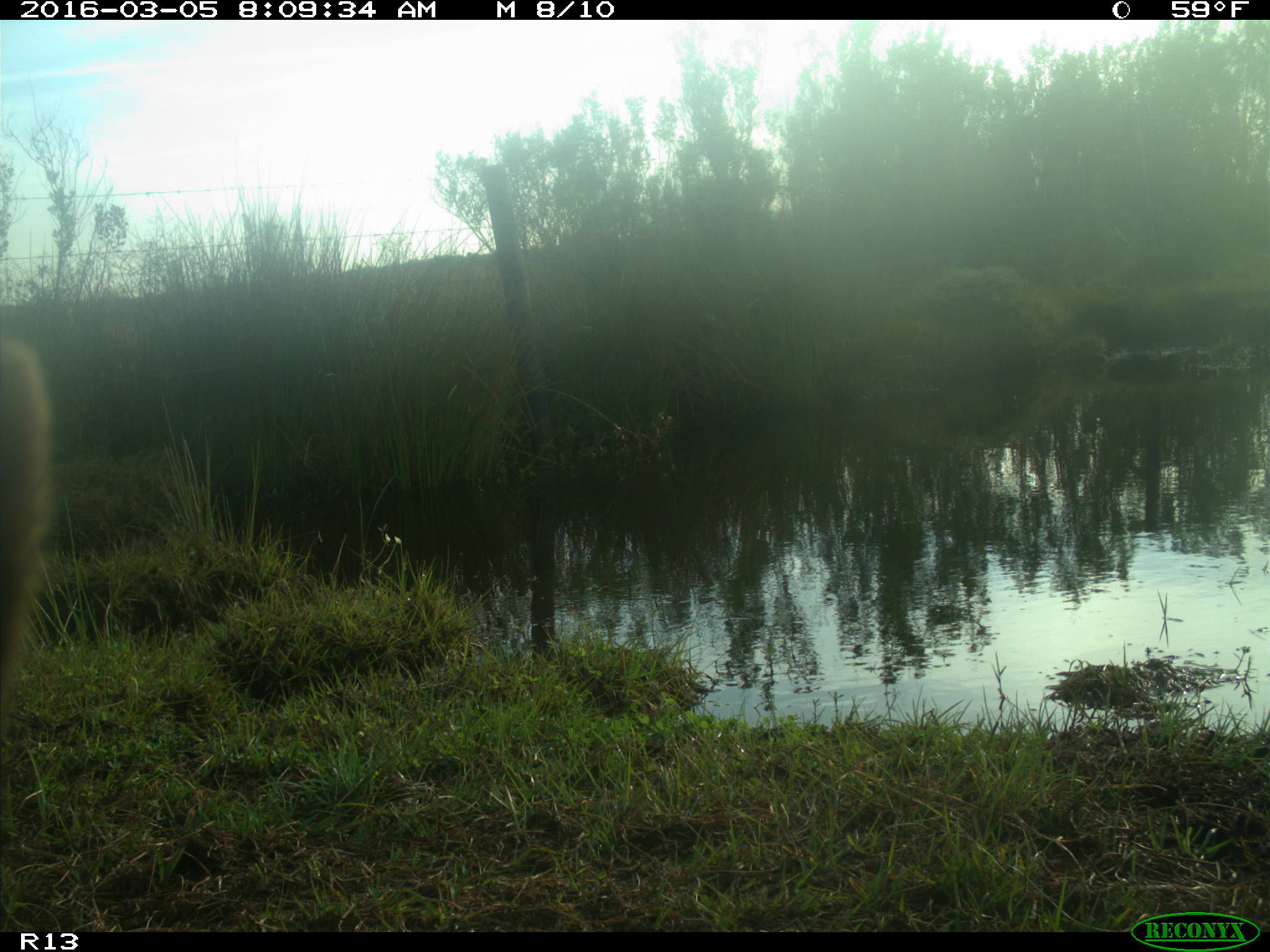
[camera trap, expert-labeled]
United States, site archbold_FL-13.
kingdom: Animalia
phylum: Chordata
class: Mammalia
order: Artiodactyla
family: Bovidae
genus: Bos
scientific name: Bos taurus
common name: domestic cow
Bos taurus (domestic cow).